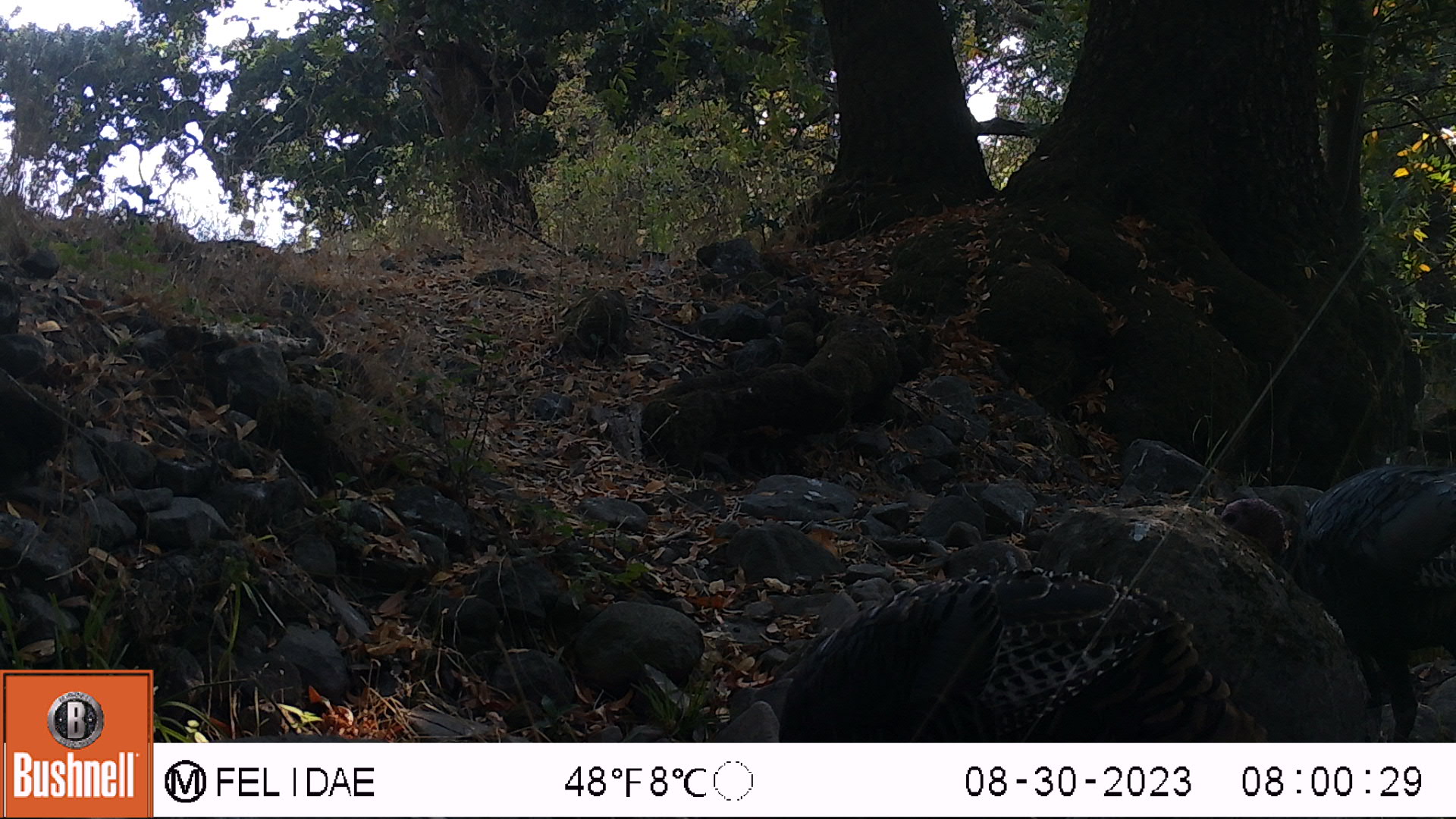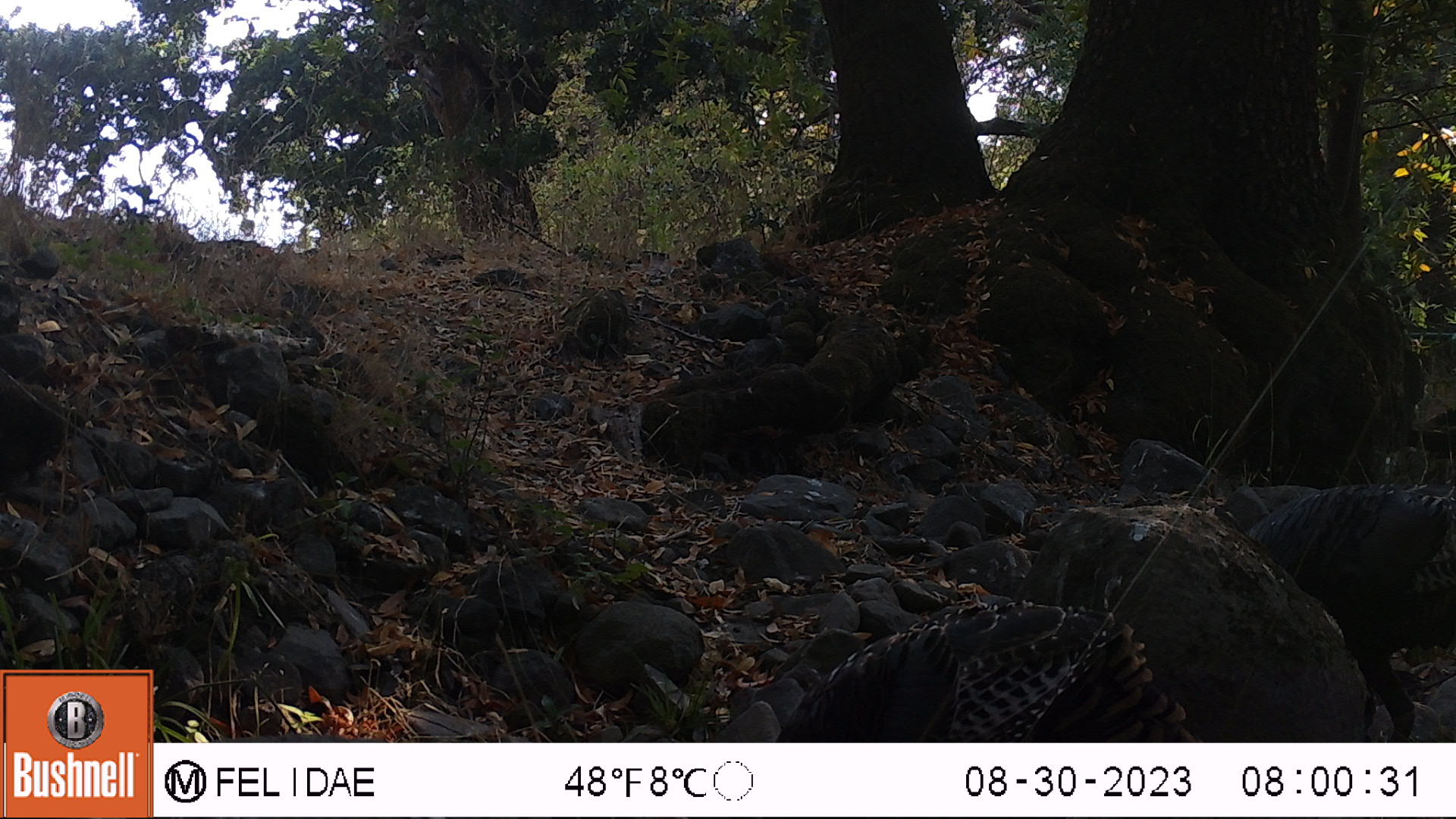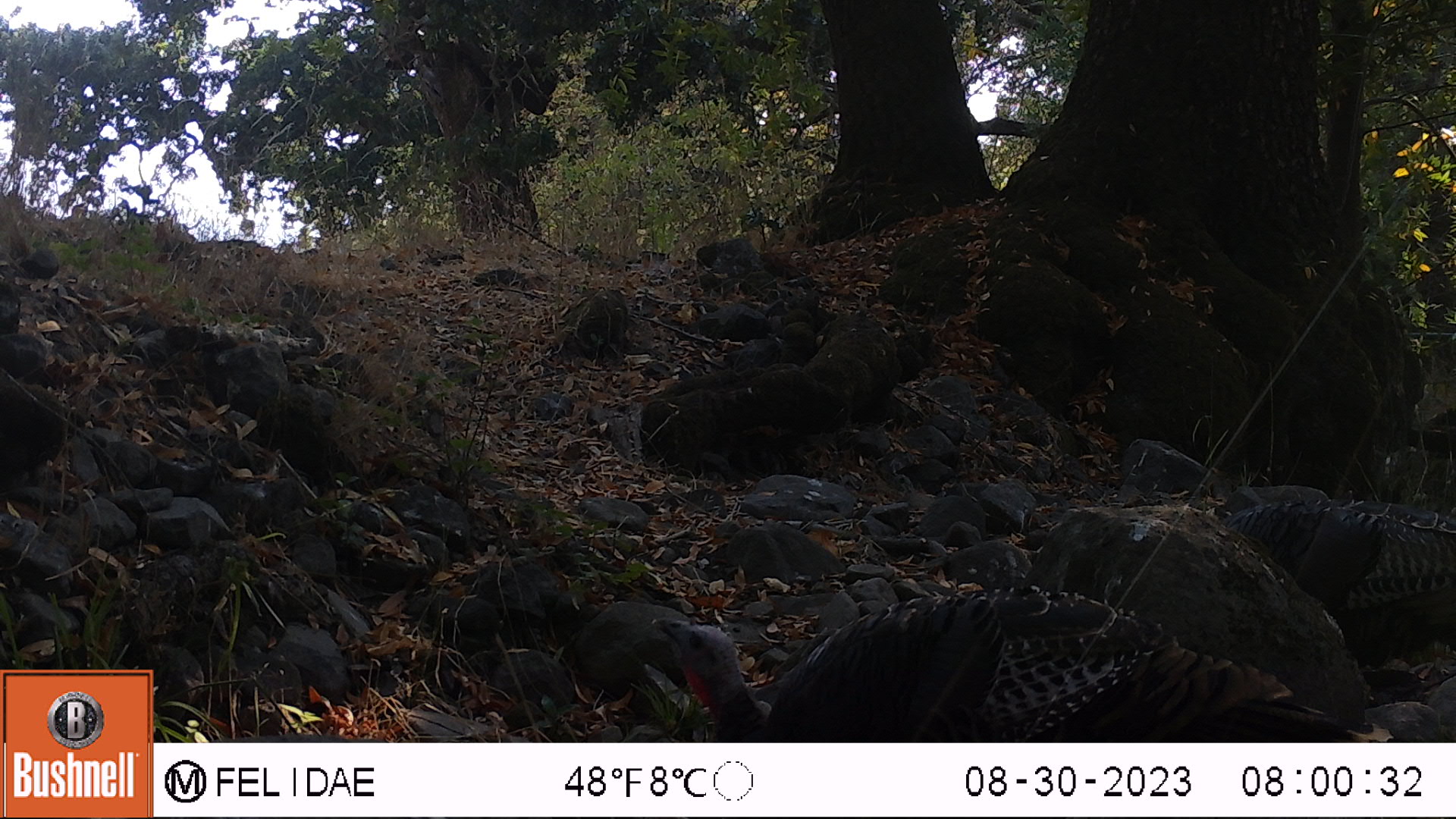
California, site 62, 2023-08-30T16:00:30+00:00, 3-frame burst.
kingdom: Animalia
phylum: Chordata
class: Aves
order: Galliformes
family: Phasianidae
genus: Meleagris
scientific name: Meleagris gallopavo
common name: turkey